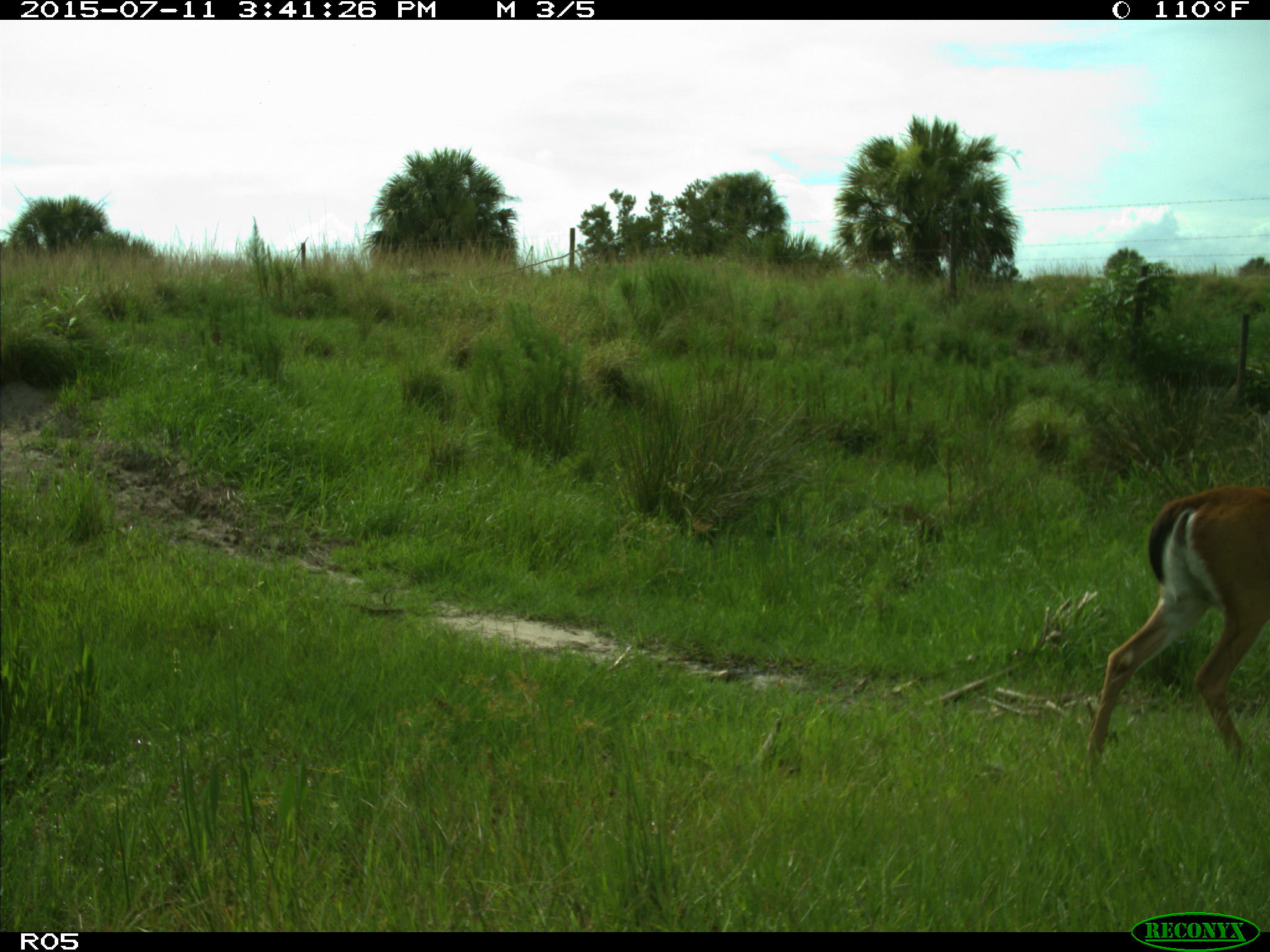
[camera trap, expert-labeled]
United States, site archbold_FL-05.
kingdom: Animalia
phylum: Chordata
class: Mammalia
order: Artiodactyla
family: Cervidae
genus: Odocoileus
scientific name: Odocoileus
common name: deer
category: unidentified deer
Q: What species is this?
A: Unidentified deer (deer) (Odocoileus).